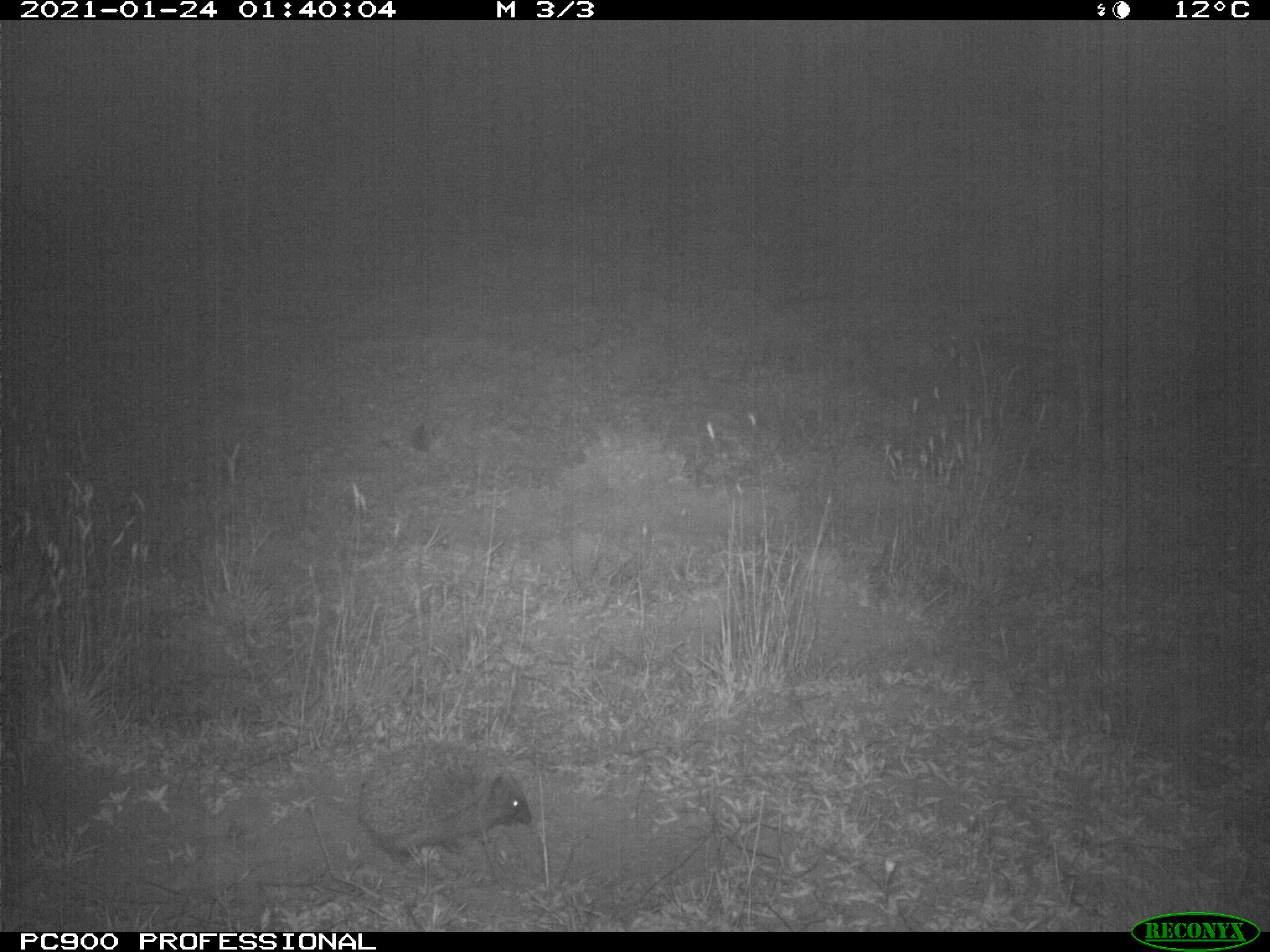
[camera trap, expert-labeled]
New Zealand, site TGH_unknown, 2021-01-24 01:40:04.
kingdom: Animalia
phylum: Chordata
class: Mammalia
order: Eulipotyphla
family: Erinaceidae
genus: Erinaceus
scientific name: Erinaceus europaeus europaeus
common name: european hedgehog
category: hedgehog